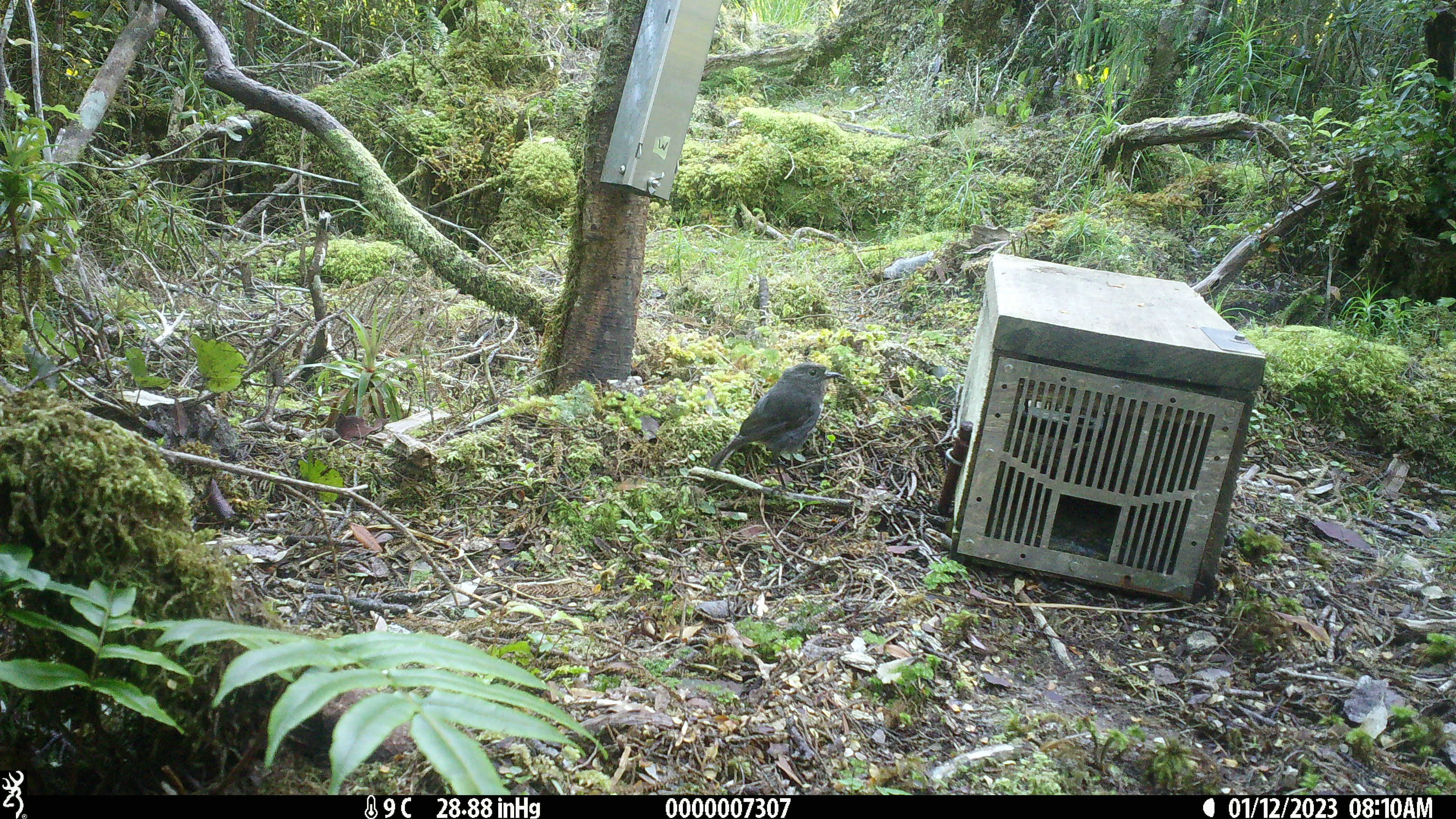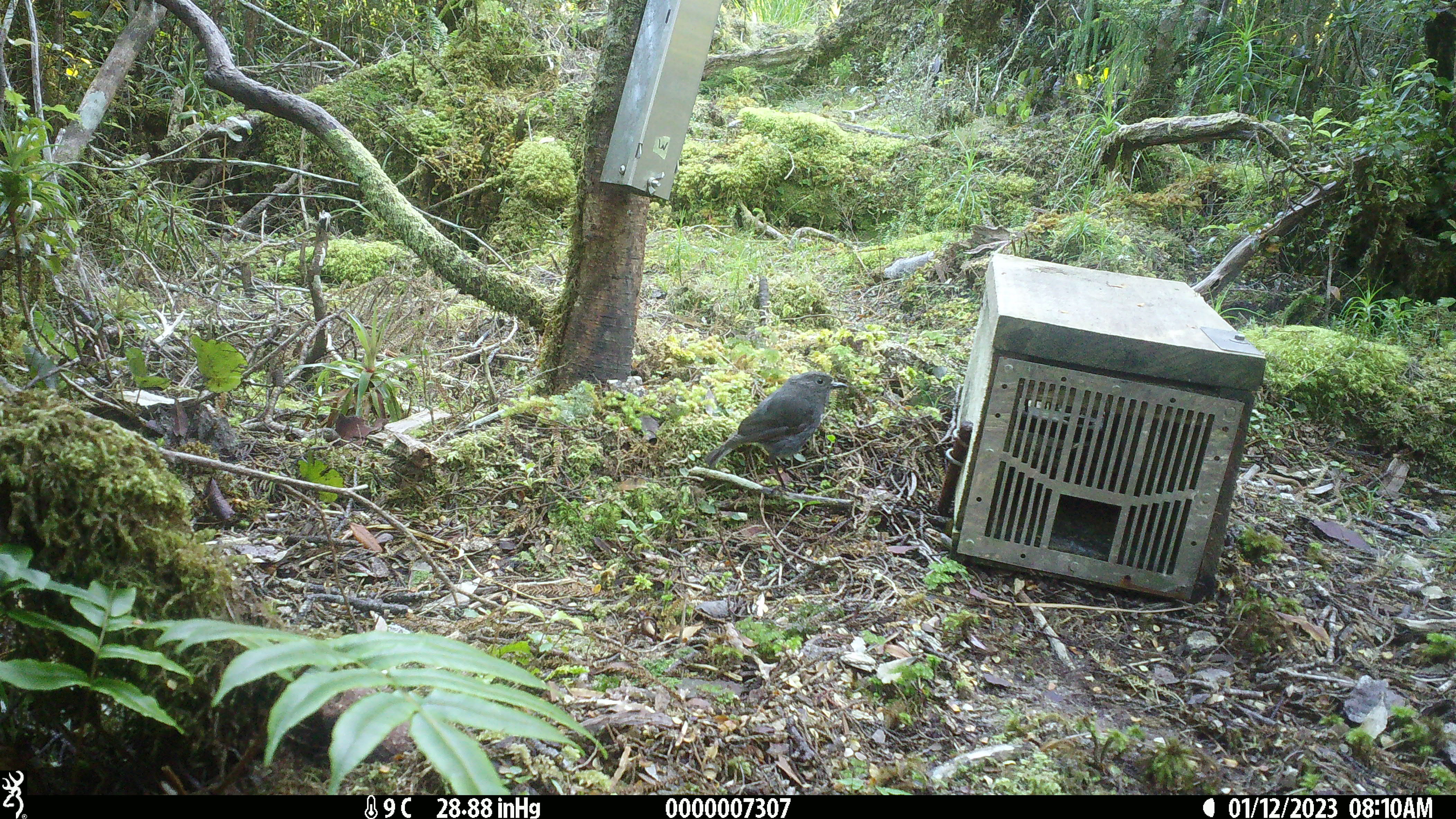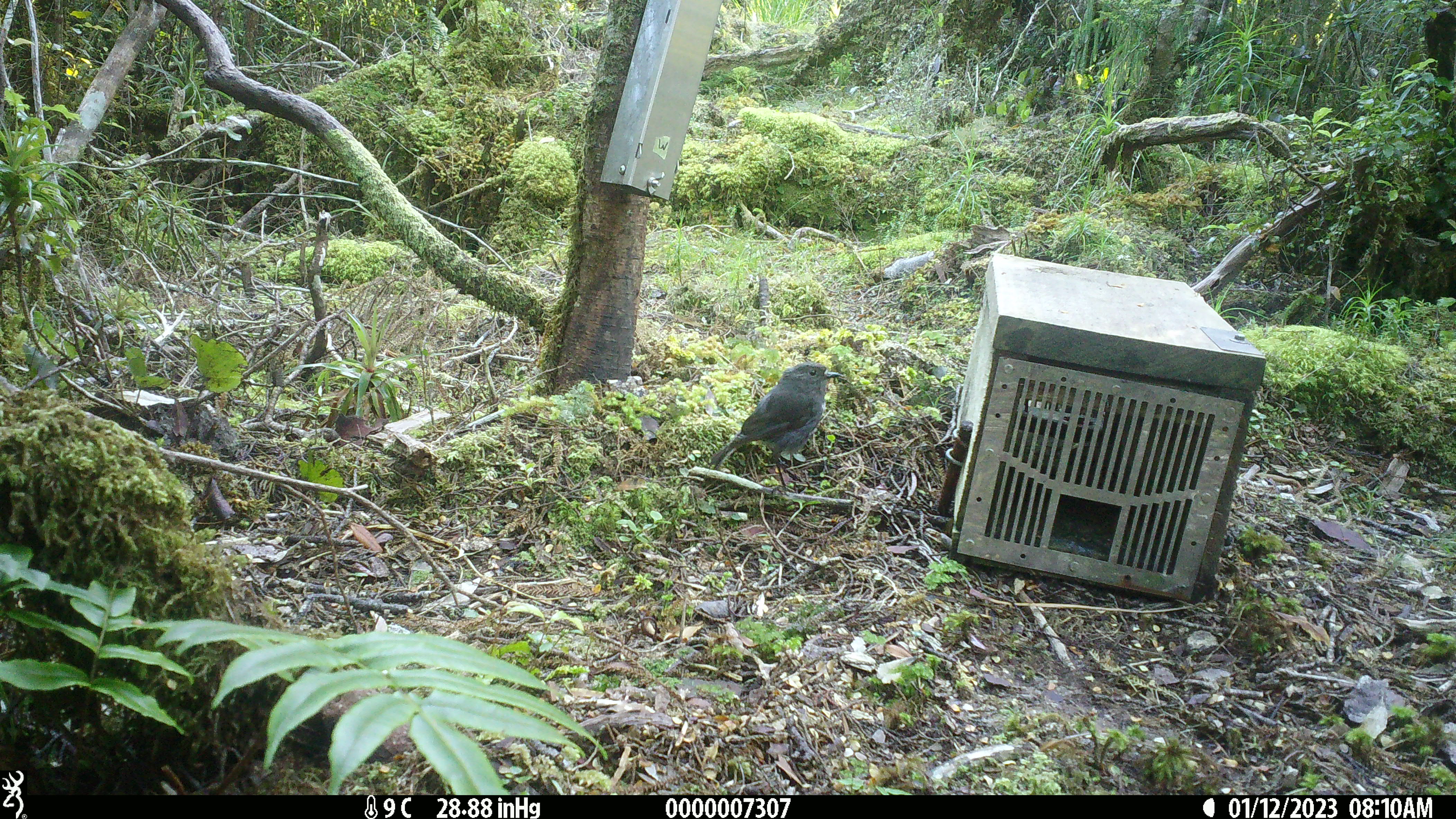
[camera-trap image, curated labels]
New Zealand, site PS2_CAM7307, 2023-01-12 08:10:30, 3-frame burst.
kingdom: Animalia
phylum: Chordata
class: Aves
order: Passeriformes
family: Petroicidae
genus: Petroica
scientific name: Petroica australis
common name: new zealand robin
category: robin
Robin (new zealand robin) (Petroica australis).